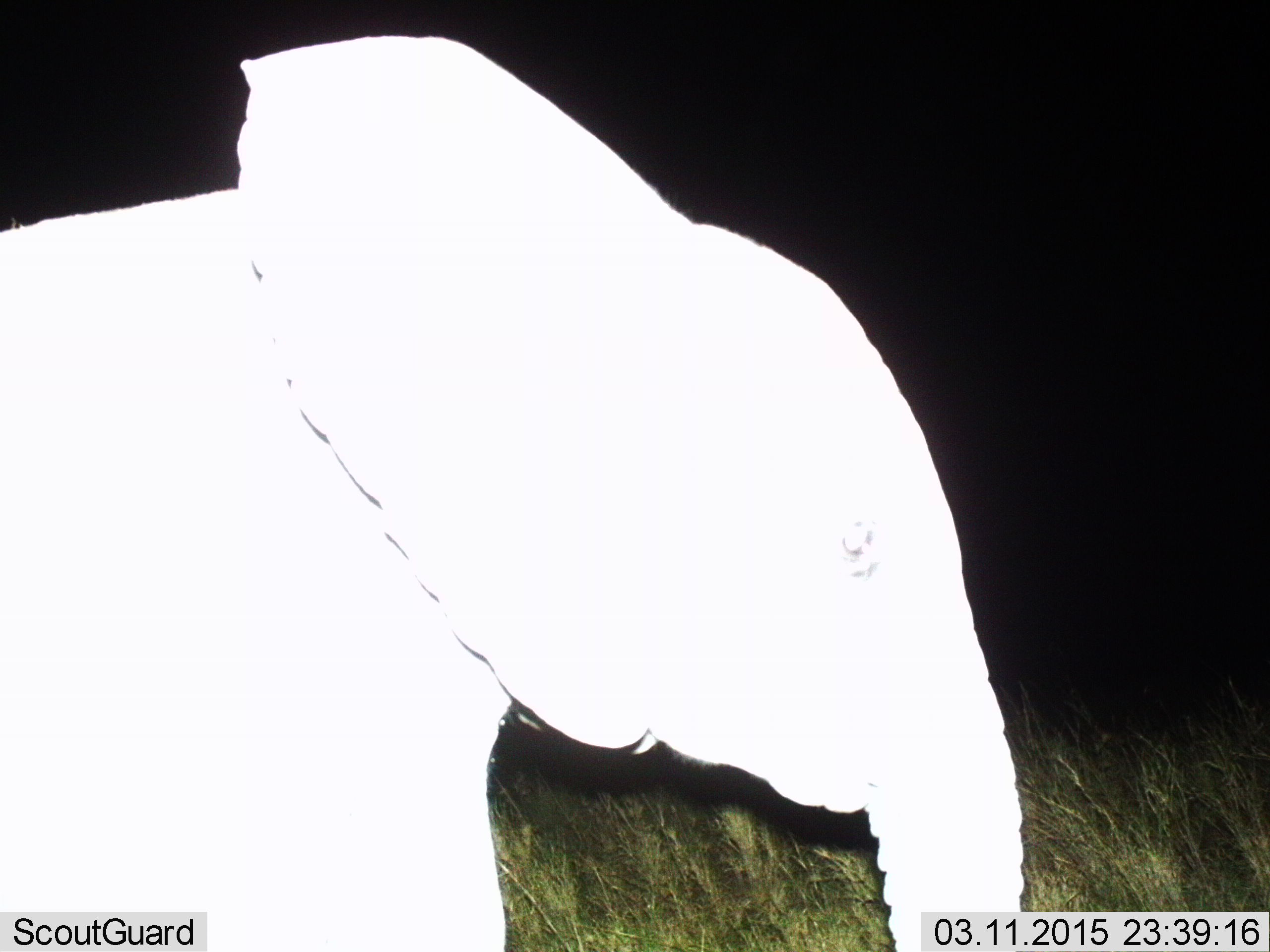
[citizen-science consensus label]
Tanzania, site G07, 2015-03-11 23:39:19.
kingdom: Animalia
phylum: Chordata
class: Mammalia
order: Proboscidea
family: Elephantidae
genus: Loxodonta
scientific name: Loxodonta africana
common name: african bush elephant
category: elephant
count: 1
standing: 50%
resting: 0%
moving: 50%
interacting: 0%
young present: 30%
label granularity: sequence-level